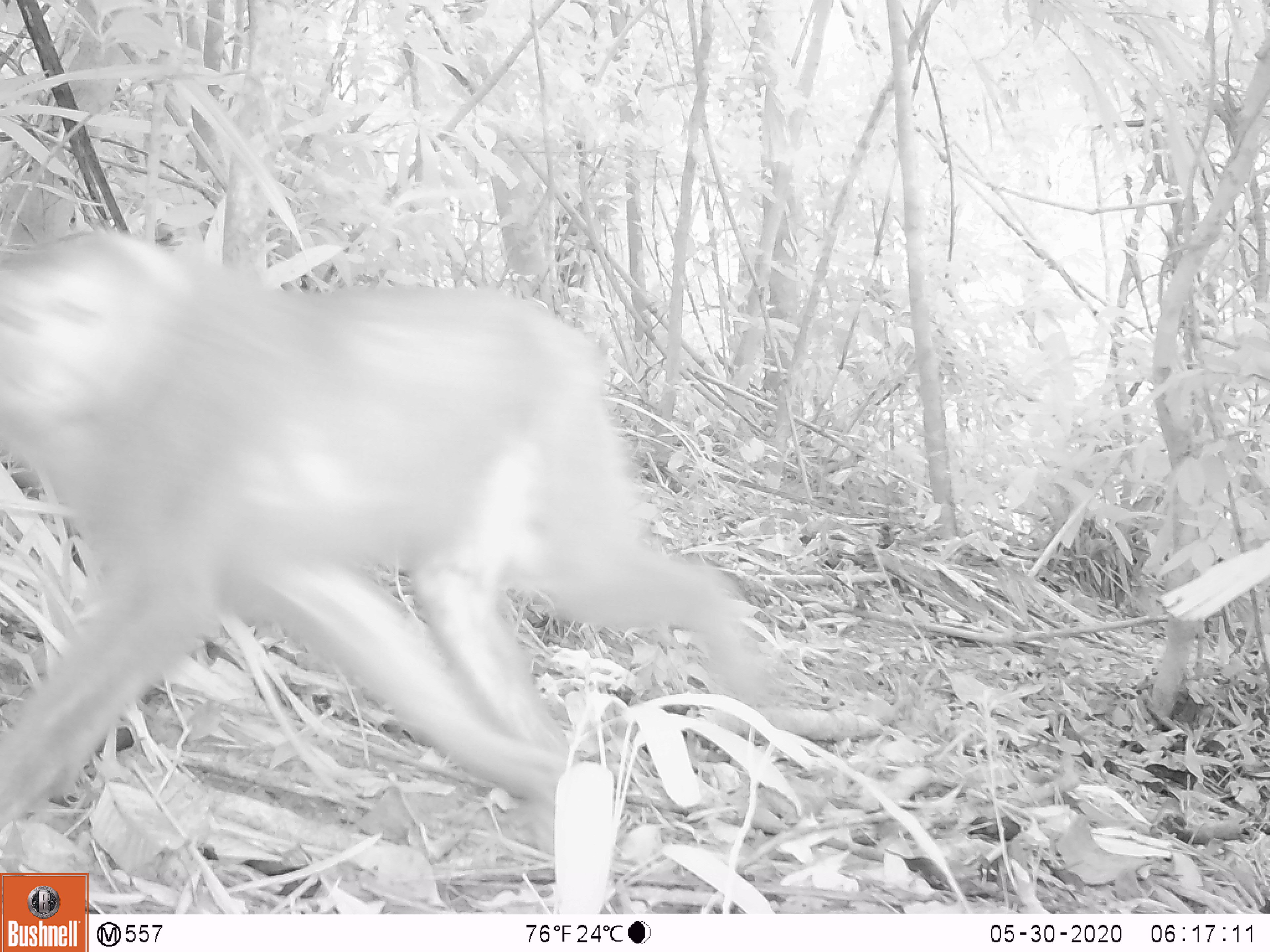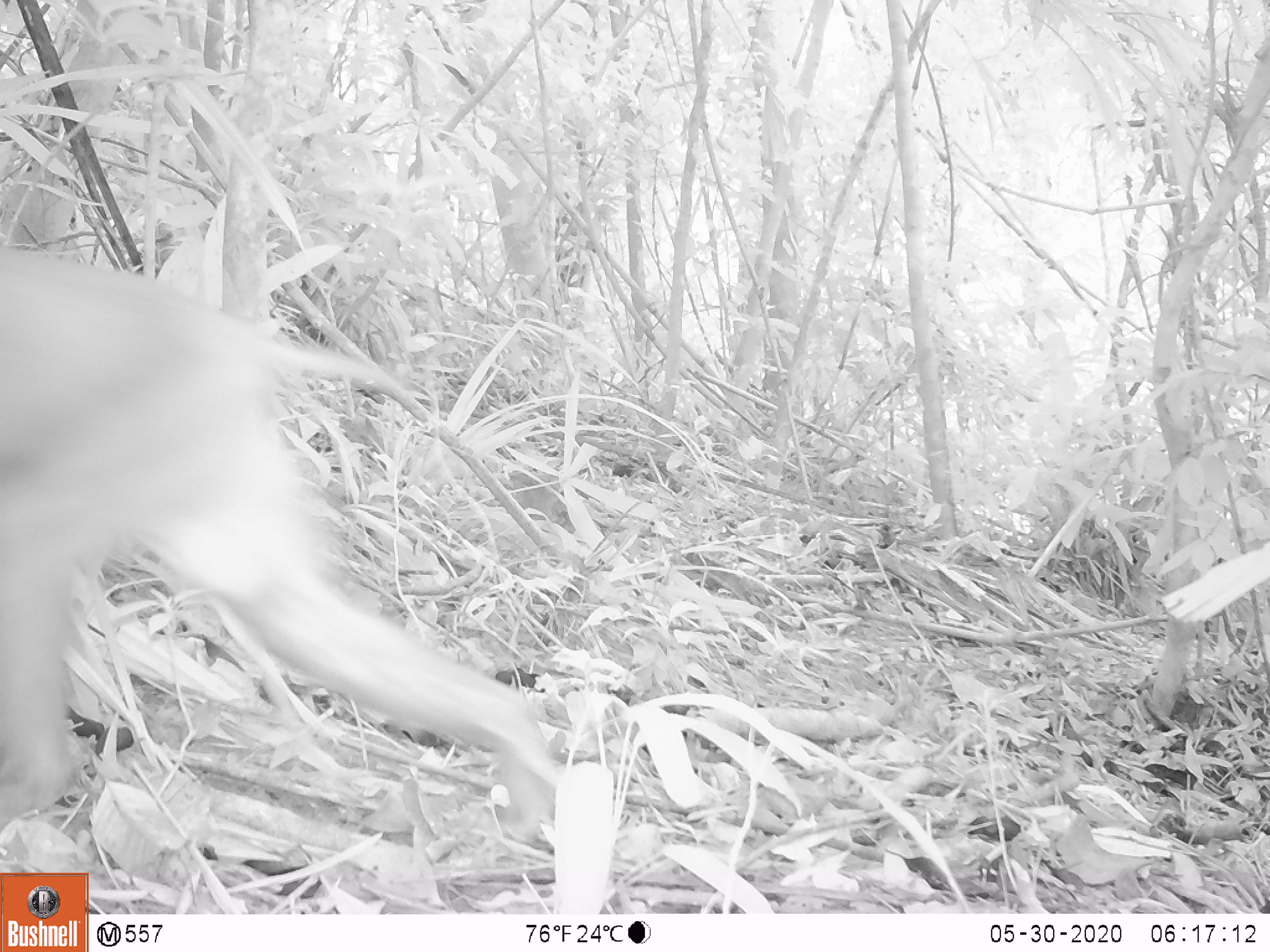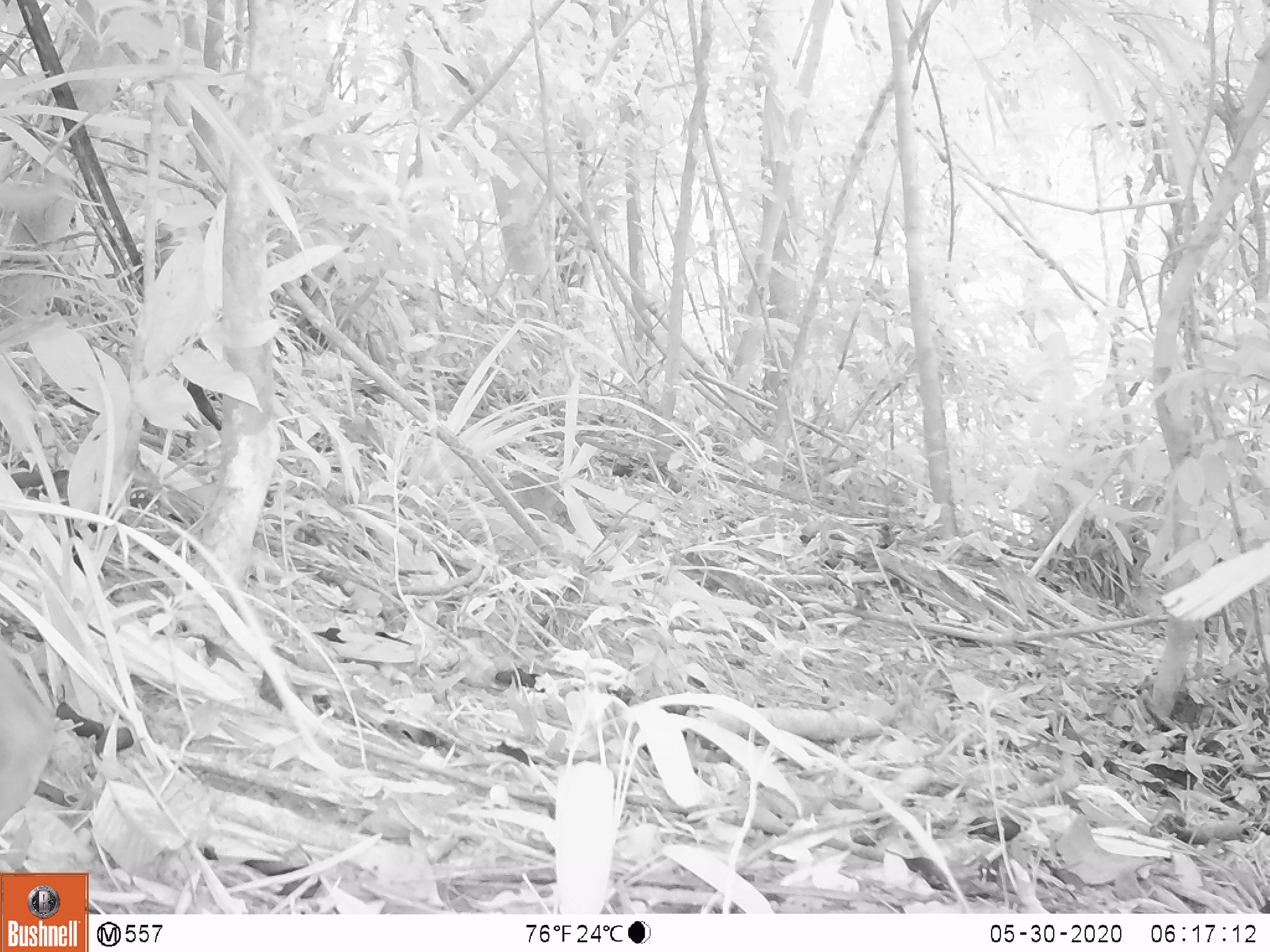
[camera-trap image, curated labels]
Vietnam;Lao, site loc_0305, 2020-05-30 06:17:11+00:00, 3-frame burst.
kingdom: Animalia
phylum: Chordata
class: Mammalia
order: Primates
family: Cercopithecidae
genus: Macaca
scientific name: Macaca nemestrina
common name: pig-tailed macaque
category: pig tailed macaque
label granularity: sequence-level